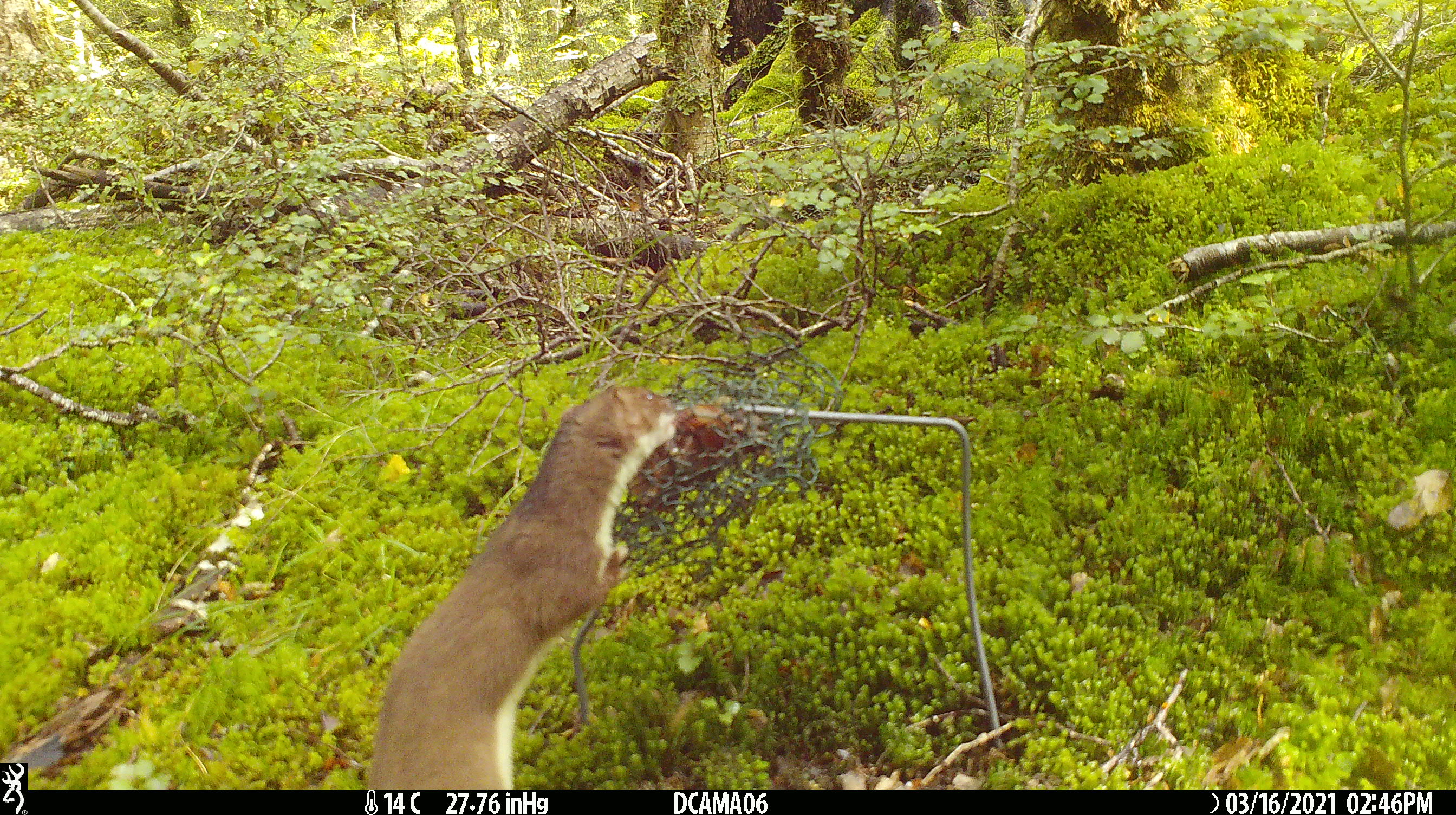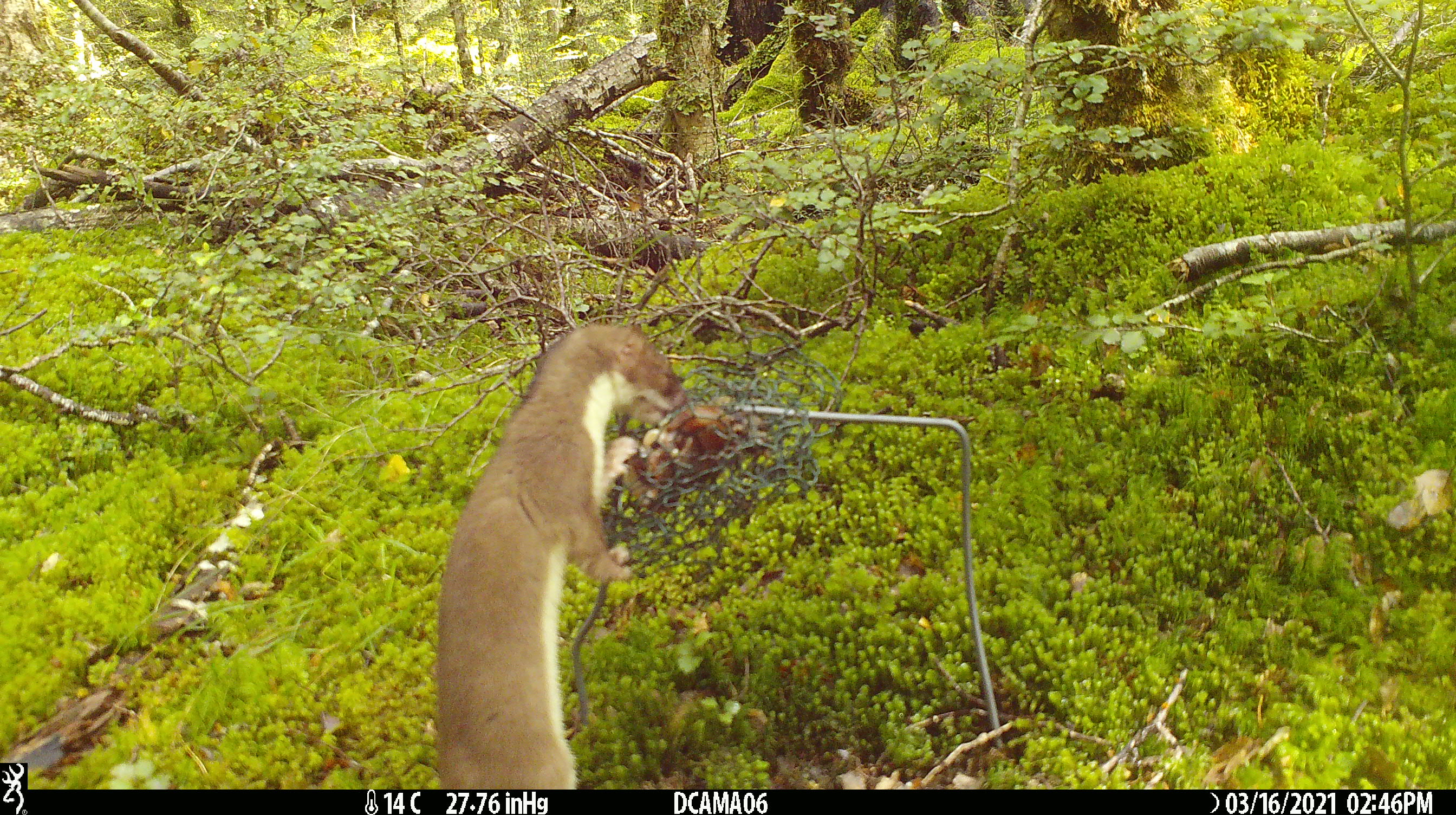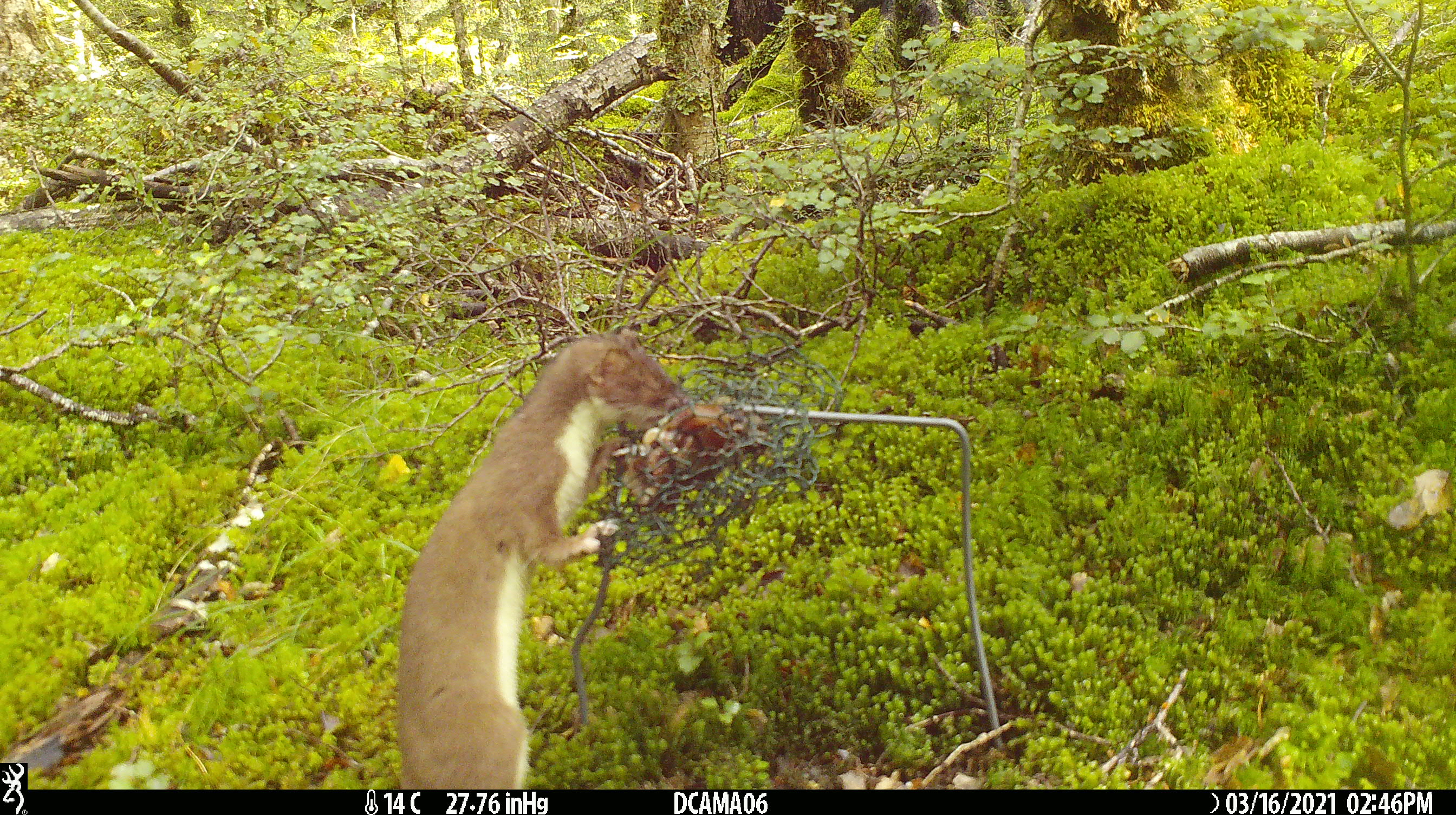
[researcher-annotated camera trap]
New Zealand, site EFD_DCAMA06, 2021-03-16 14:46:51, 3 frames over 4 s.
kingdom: Animalia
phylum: Chordata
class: Mammalia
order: Carnivora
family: Mustelidae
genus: Mustela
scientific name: Mustela erminea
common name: stoat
Stoat (Mustela erminea).